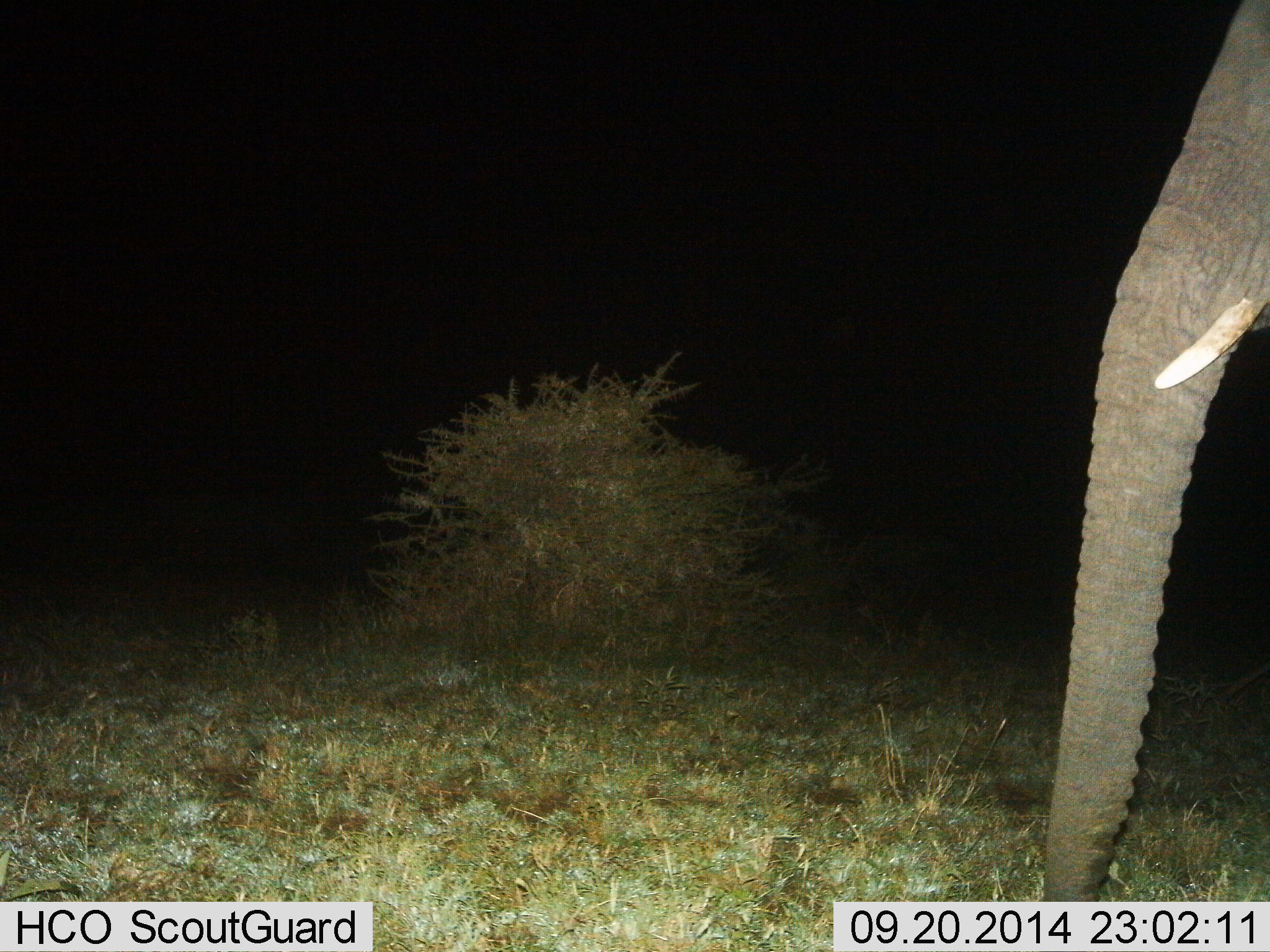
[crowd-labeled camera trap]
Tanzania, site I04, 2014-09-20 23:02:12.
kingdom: Animalia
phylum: Chordata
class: Mammalia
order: Proboscidea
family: Elephantidae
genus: Loxodonta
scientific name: Loxodonta africana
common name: african bush elephant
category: elephant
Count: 1.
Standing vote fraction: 90%.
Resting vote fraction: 0%.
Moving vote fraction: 0%.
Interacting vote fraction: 10%.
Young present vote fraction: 0%.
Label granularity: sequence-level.